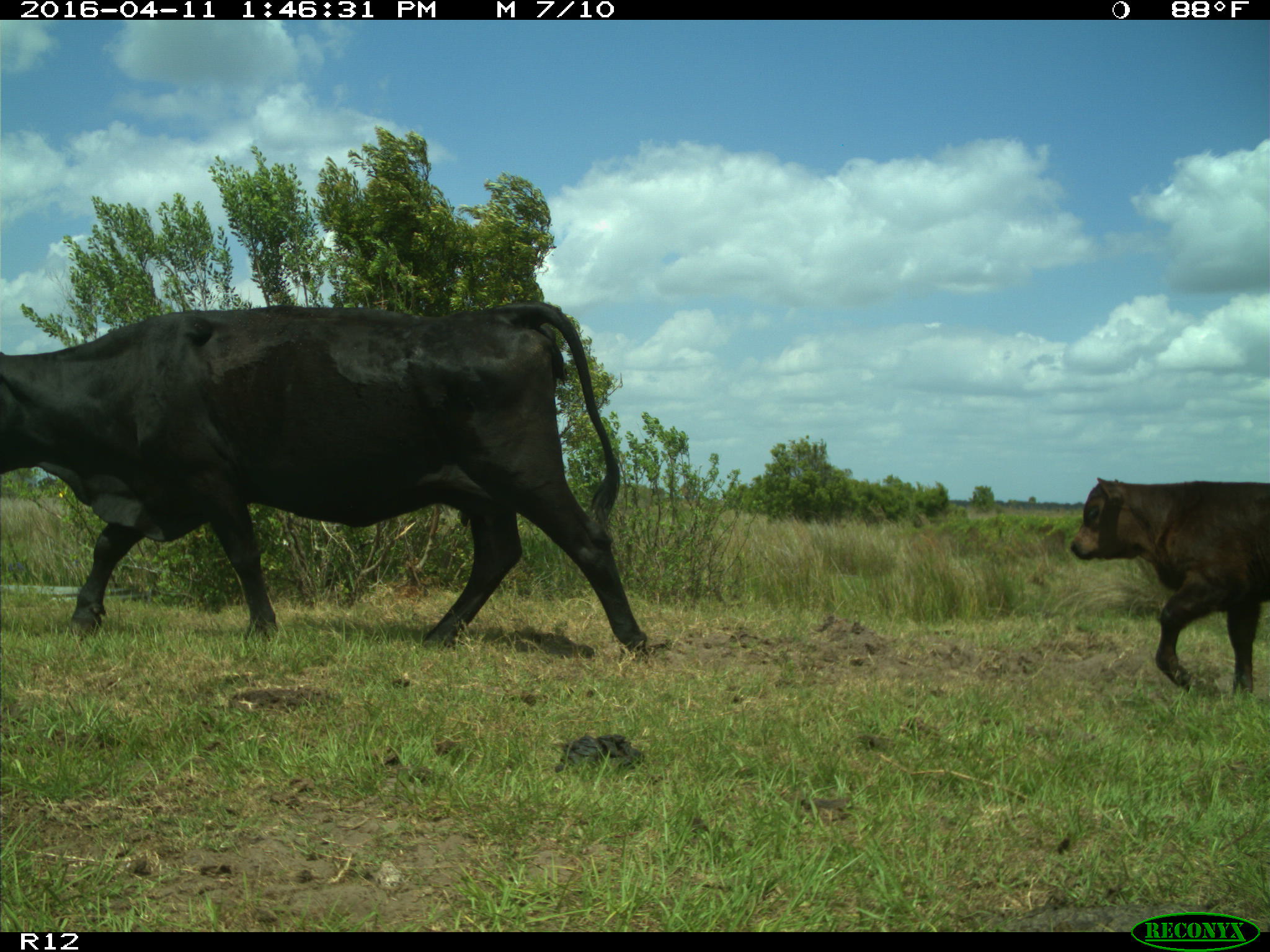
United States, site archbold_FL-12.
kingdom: Animalia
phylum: Chordata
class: Mammalia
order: Artiodactyla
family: Bovidae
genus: Bos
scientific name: Bos taurus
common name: domestic cow